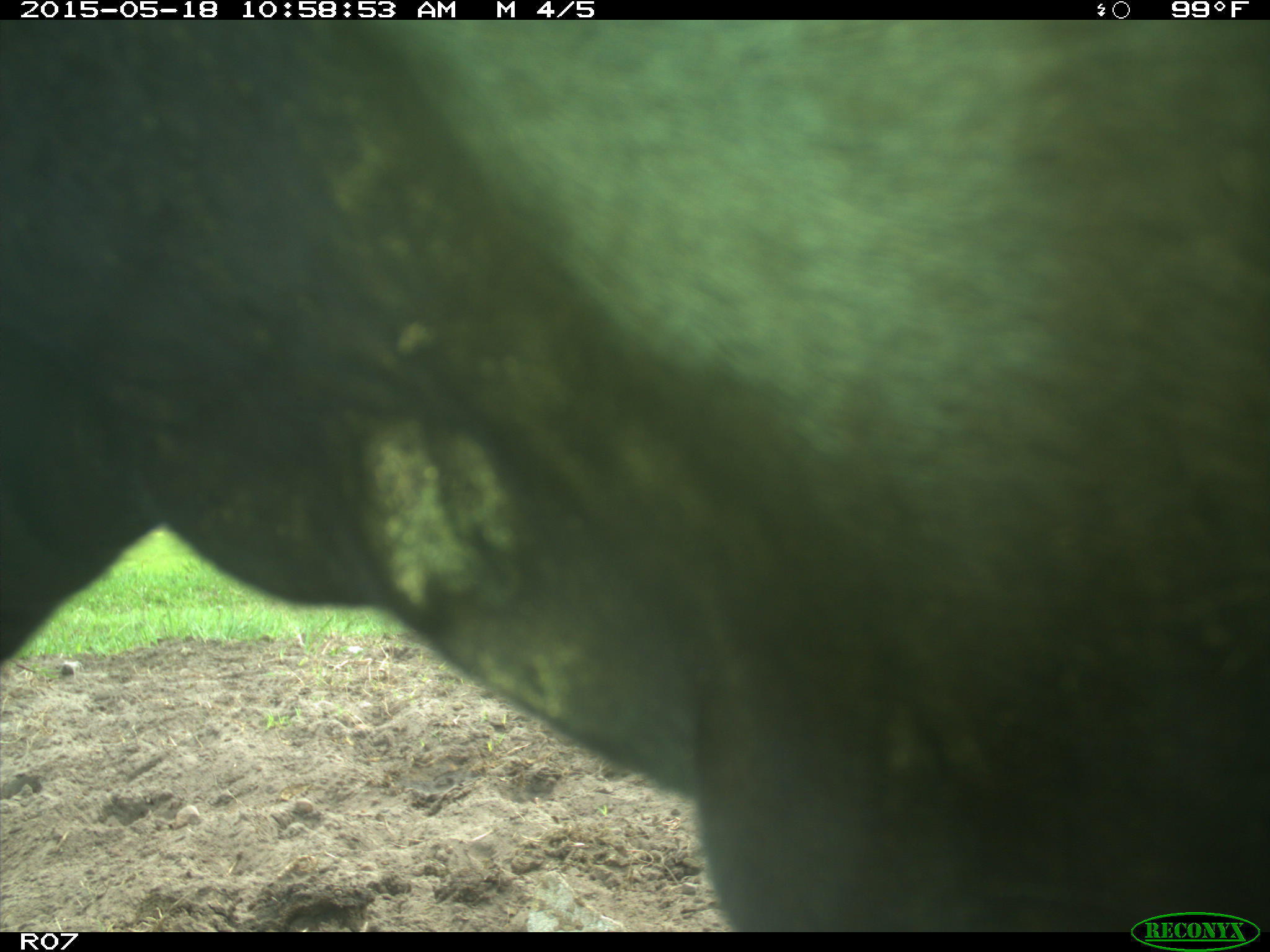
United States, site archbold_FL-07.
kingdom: Animalia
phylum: Chordata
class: Mammalia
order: Artiodactyla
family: Bovidae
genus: Bos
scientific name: Bos taurus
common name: domestic cow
Bos taurus (domestic cow).